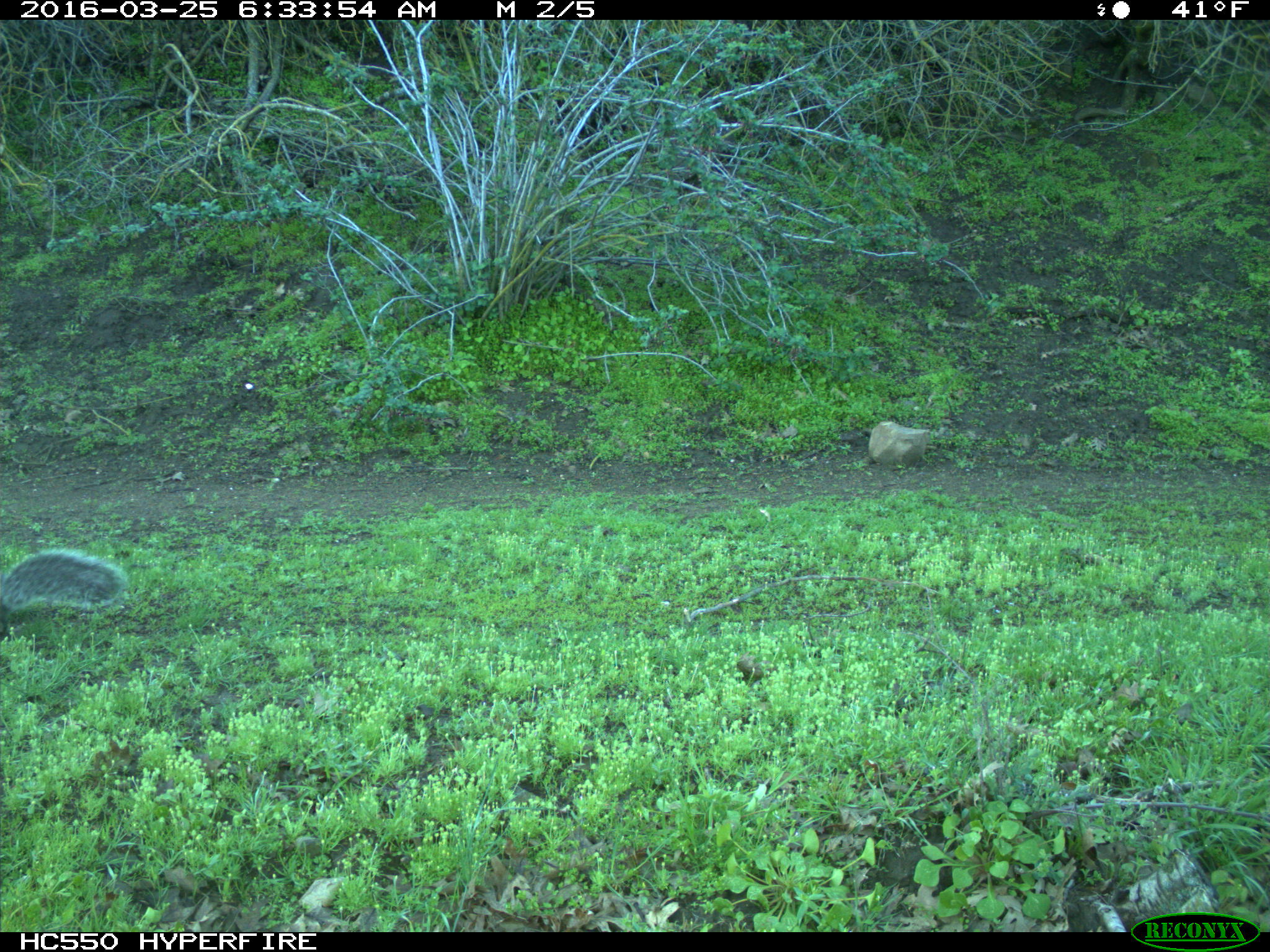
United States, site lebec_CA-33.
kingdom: Animalia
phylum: Chordata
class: Mammalia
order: Rodentia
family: Sciuridae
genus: Sciurus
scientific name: Sciurus carolinensis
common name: eastern gray squirrel